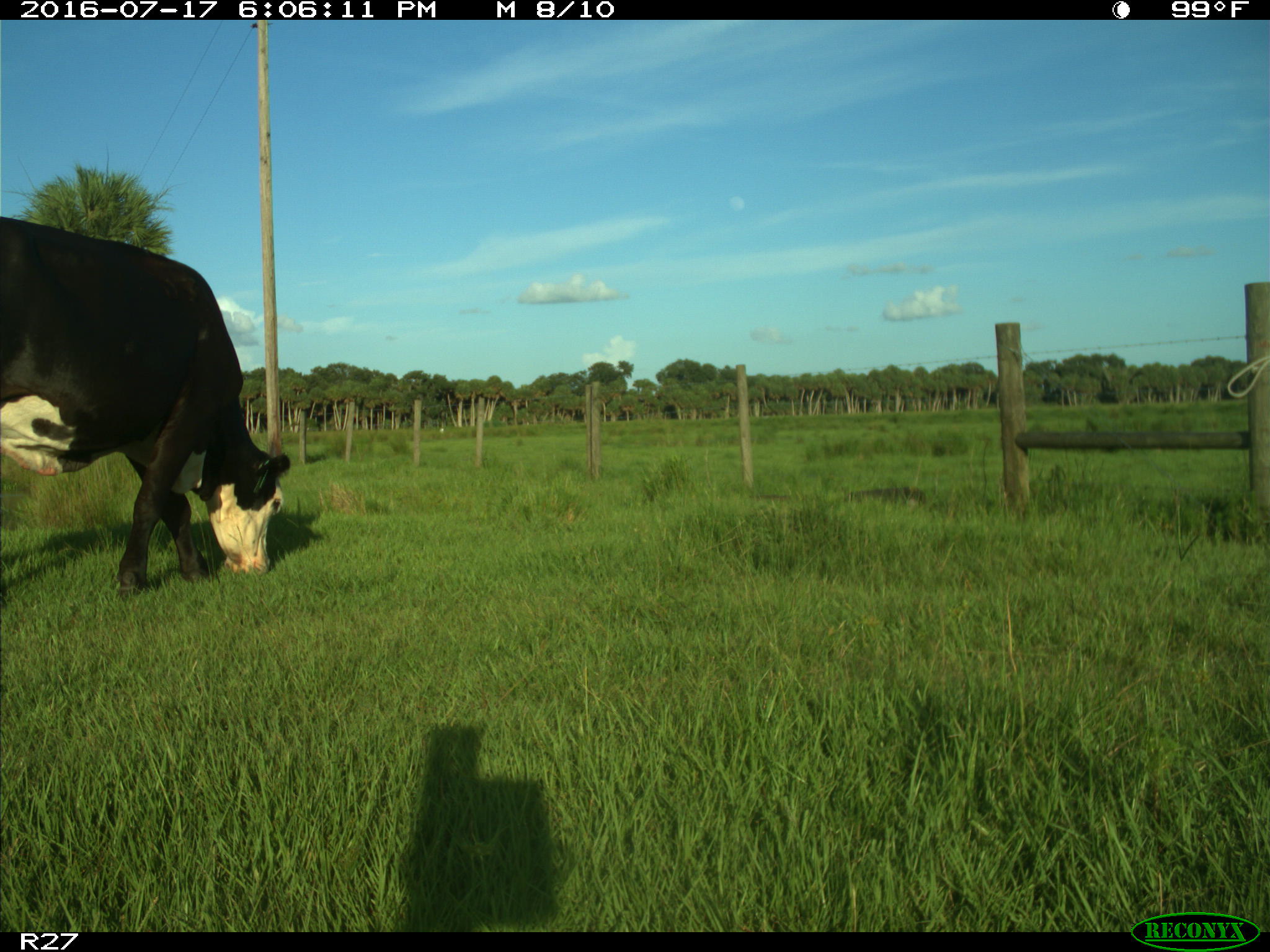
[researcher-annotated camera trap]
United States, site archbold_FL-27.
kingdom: Animalia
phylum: Chordata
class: Mammalia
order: Artiodactyla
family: Bovidae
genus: Bos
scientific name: Bos taurus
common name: domestic cow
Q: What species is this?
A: Bos taurus (domestic cow).